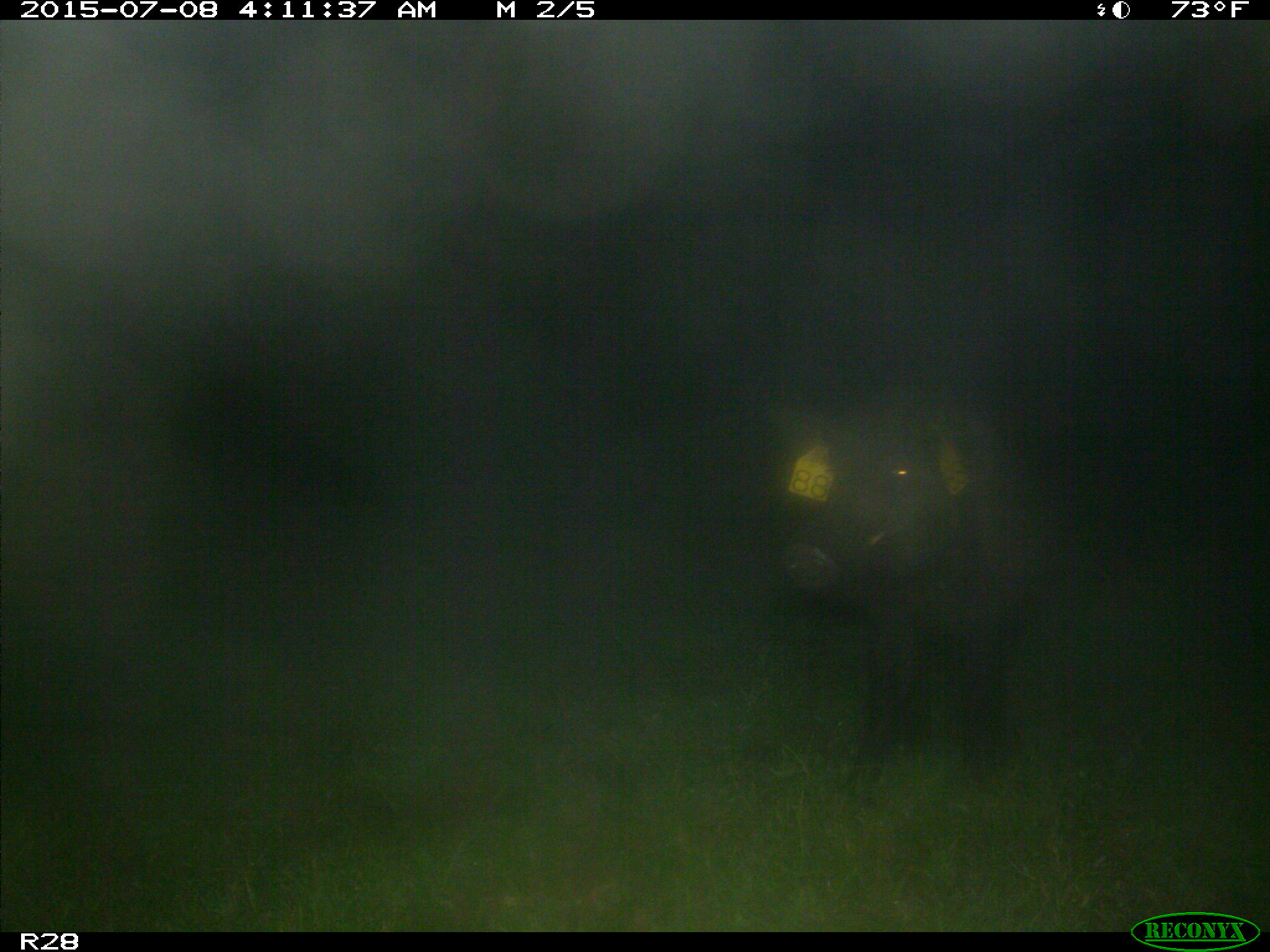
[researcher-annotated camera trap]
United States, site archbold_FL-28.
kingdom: Animalia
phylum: Chordata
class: Mammalia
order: Artiodactyla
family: Suidae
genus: Sus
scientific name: Sus scrofa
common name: wild boar